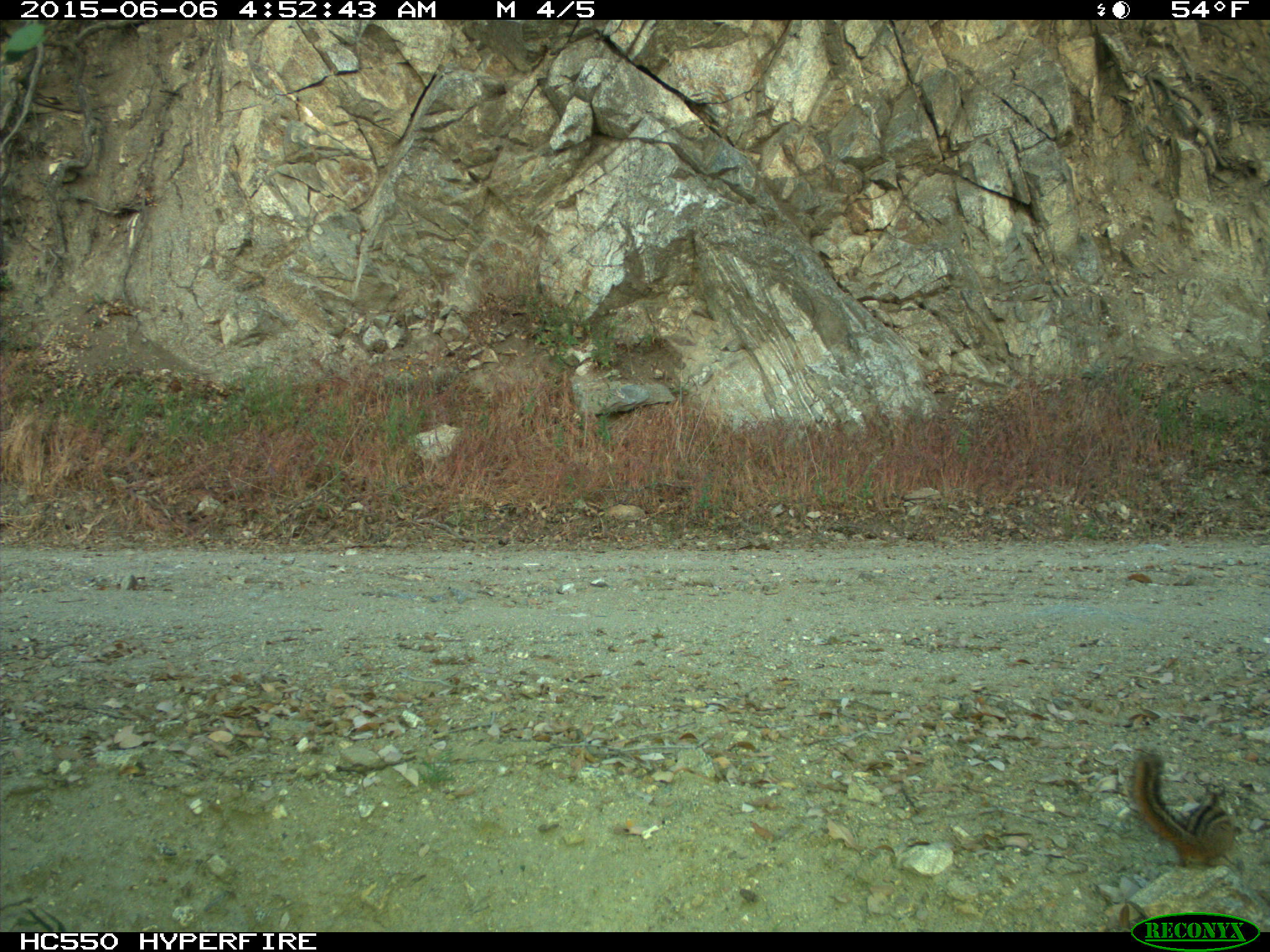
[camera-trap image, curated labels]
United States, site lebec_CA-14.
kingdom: Animalia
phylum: Chordata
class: Mammalia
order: Rodentia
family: Sciuridae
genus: Tamias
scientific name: Tamias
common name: chipmunk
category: unidentified chipmunk